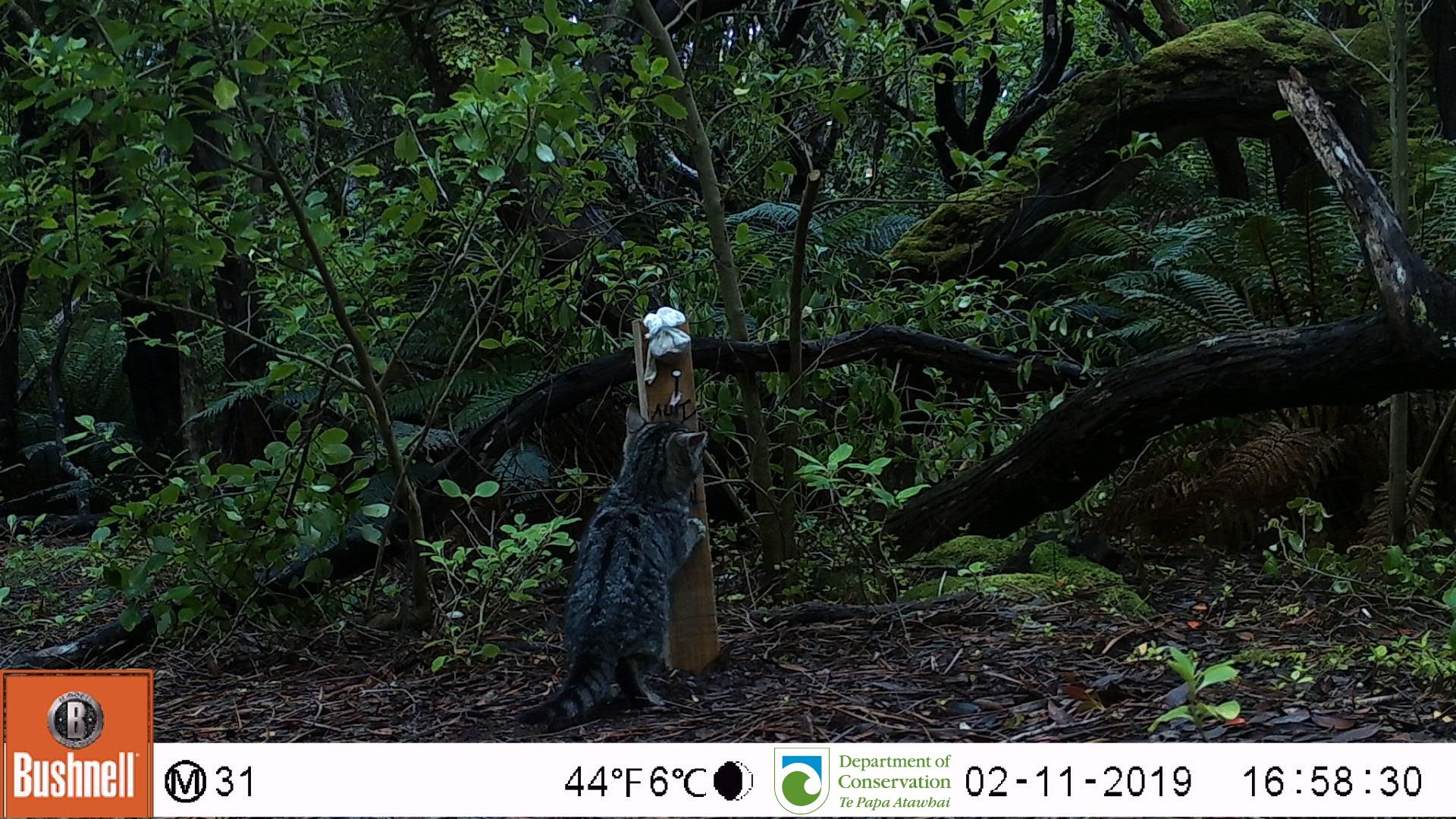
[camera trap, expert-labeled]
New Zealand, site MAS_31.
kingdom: Animalia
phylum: Chordata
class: Mammalia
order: Carnivora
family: Felidae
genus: Felis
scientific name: Felis catus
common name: domestic cat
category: cat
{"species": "cat (domestic cat) (Felis catus)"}